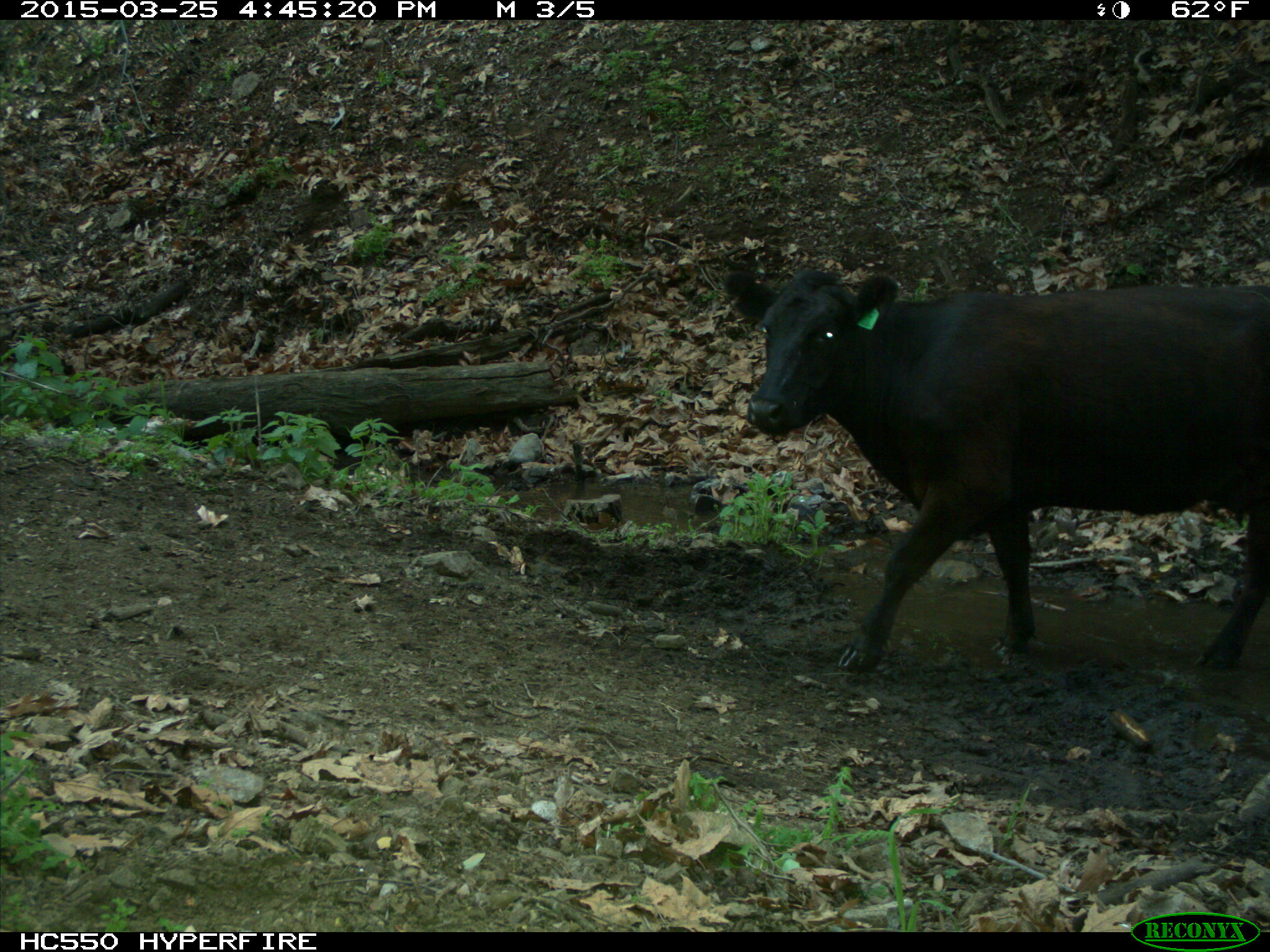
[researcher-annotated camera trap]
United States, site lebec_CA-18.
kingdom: Animalia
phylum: Chordata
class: Mammalia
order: Artiodactyla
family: Bovidae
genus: Bos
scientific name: Bos taurus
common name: domestic cow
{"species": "Bos taurus (domestic cow)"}